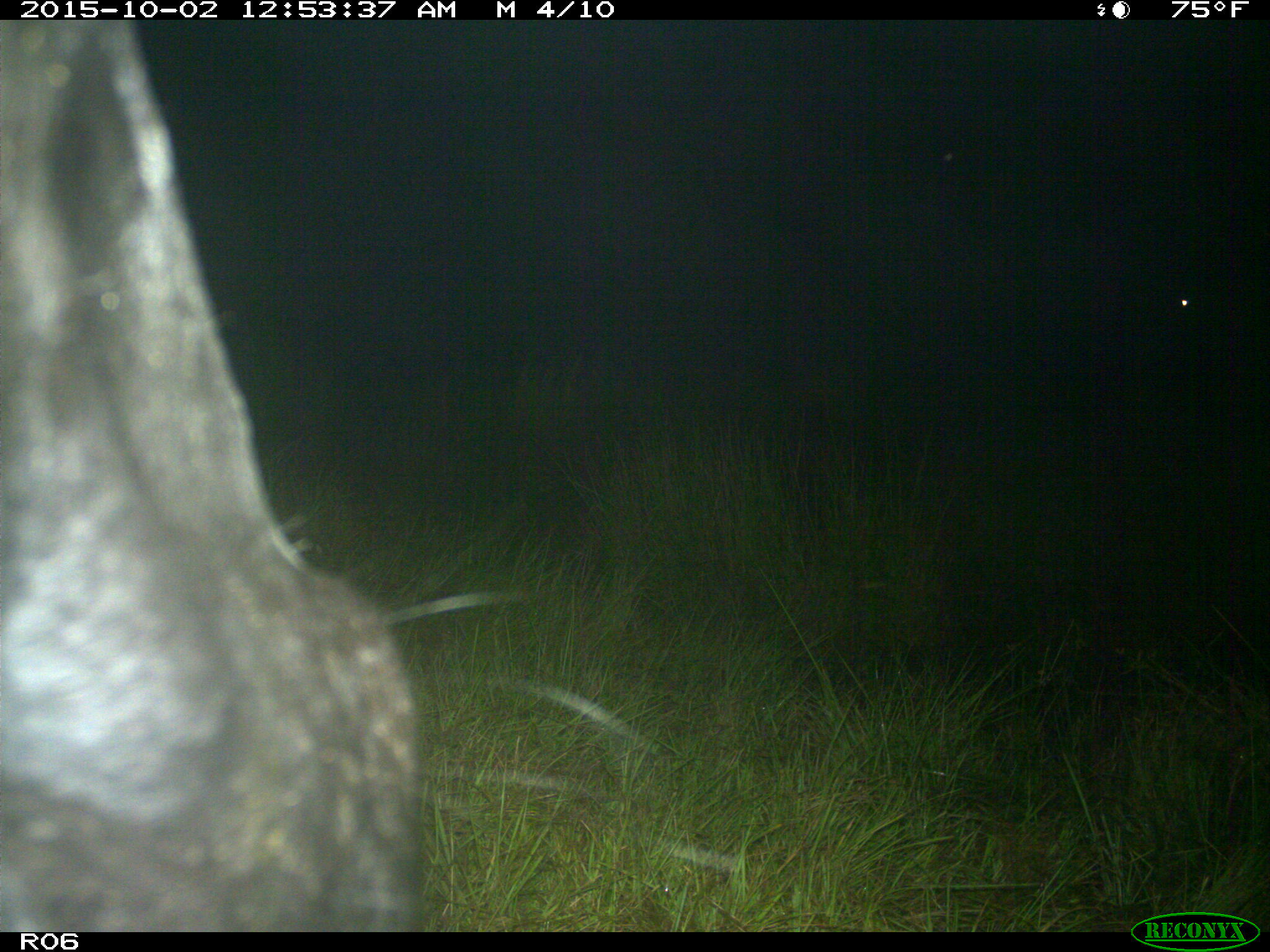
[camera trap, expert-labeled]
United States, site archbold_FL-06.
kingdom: Animalia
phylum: Chordata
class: Mammalia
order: Artiodactyla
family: Bovidae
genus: Bos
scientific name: Bos taurus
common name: domestic cow